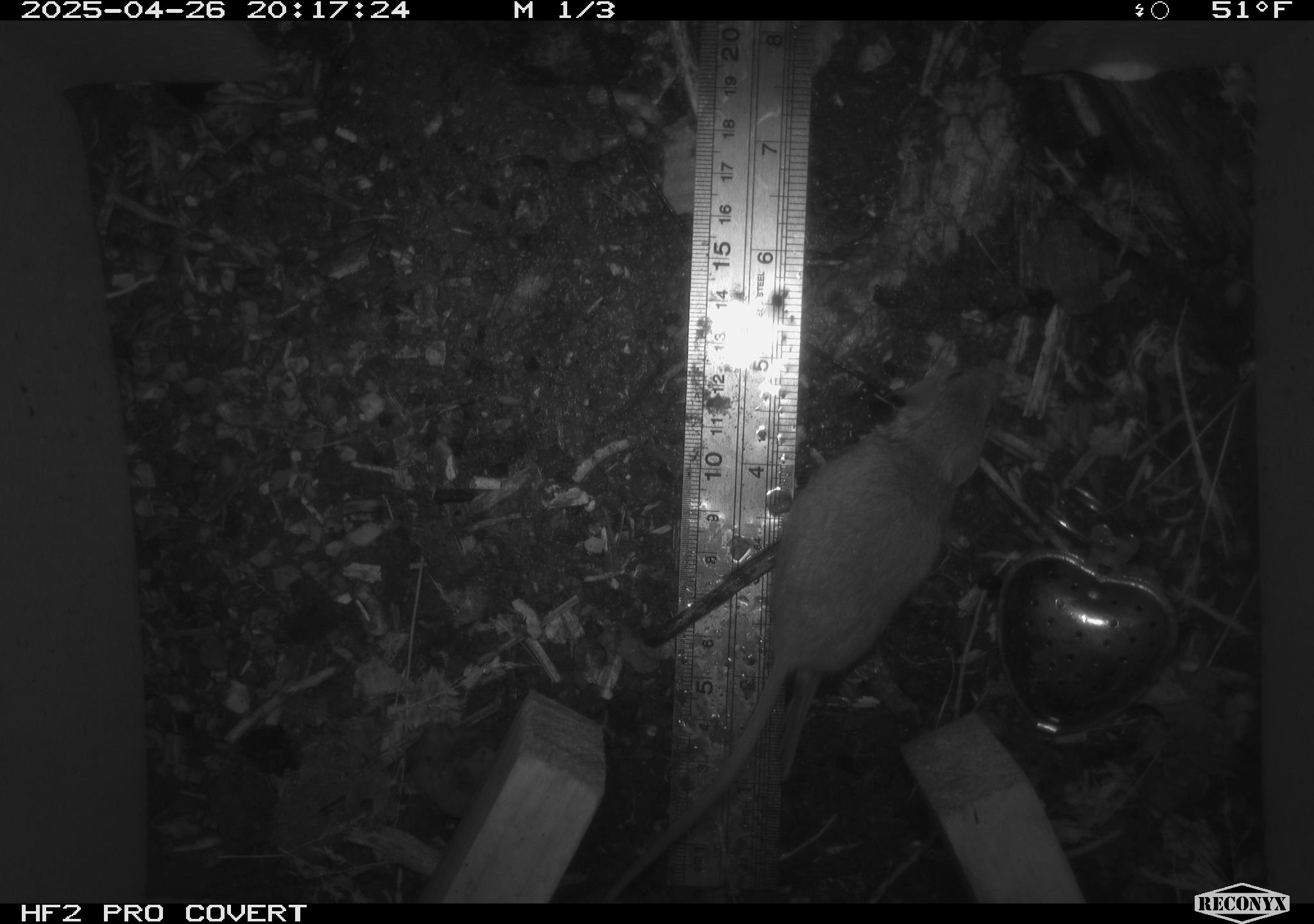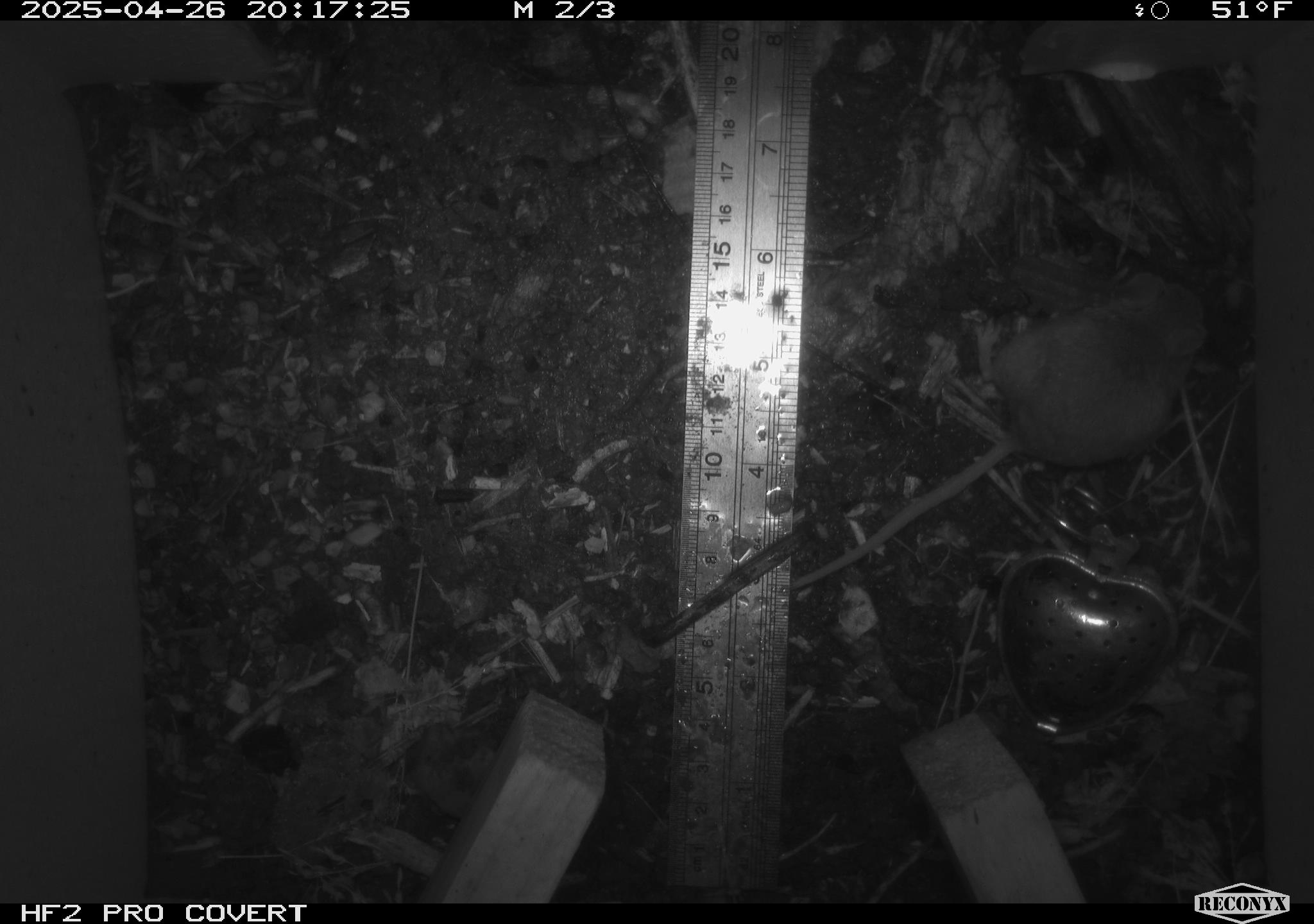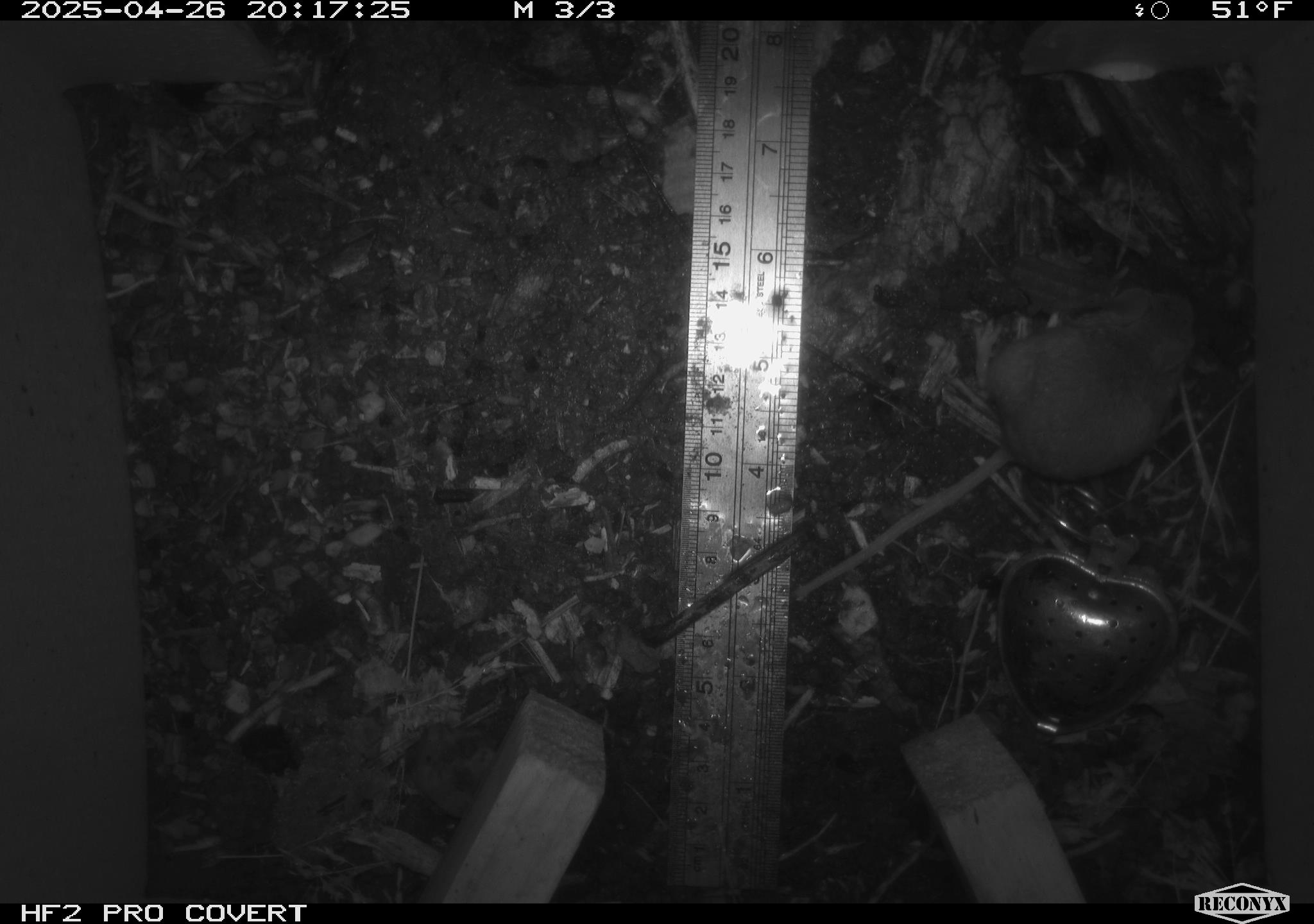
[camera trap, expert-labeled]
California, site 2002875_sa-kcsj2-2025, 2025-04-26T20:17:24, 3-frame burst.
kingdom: Animalia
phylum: Chordata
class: Mammalia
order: Rodentia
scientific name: Rodentia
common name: rodent